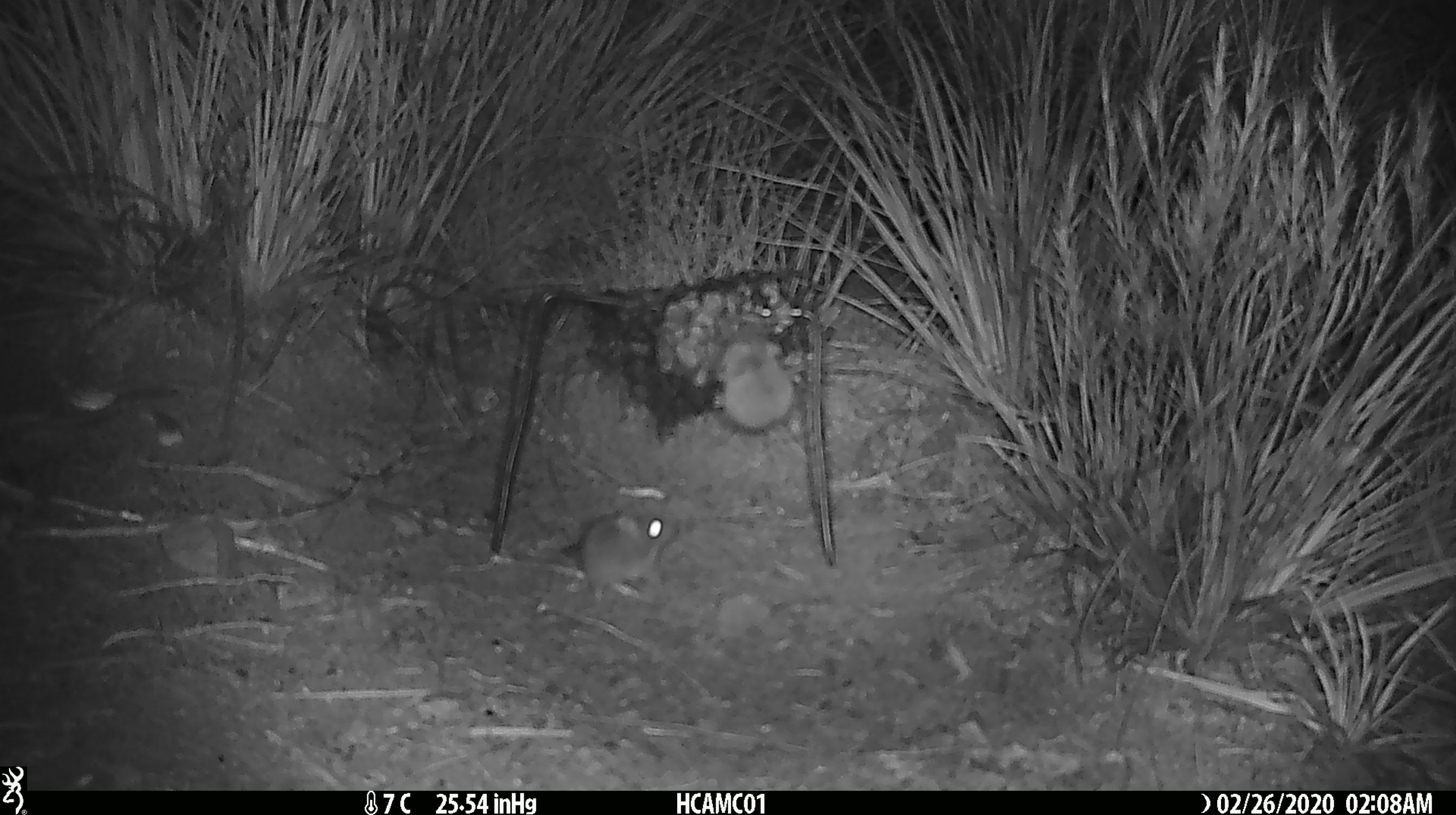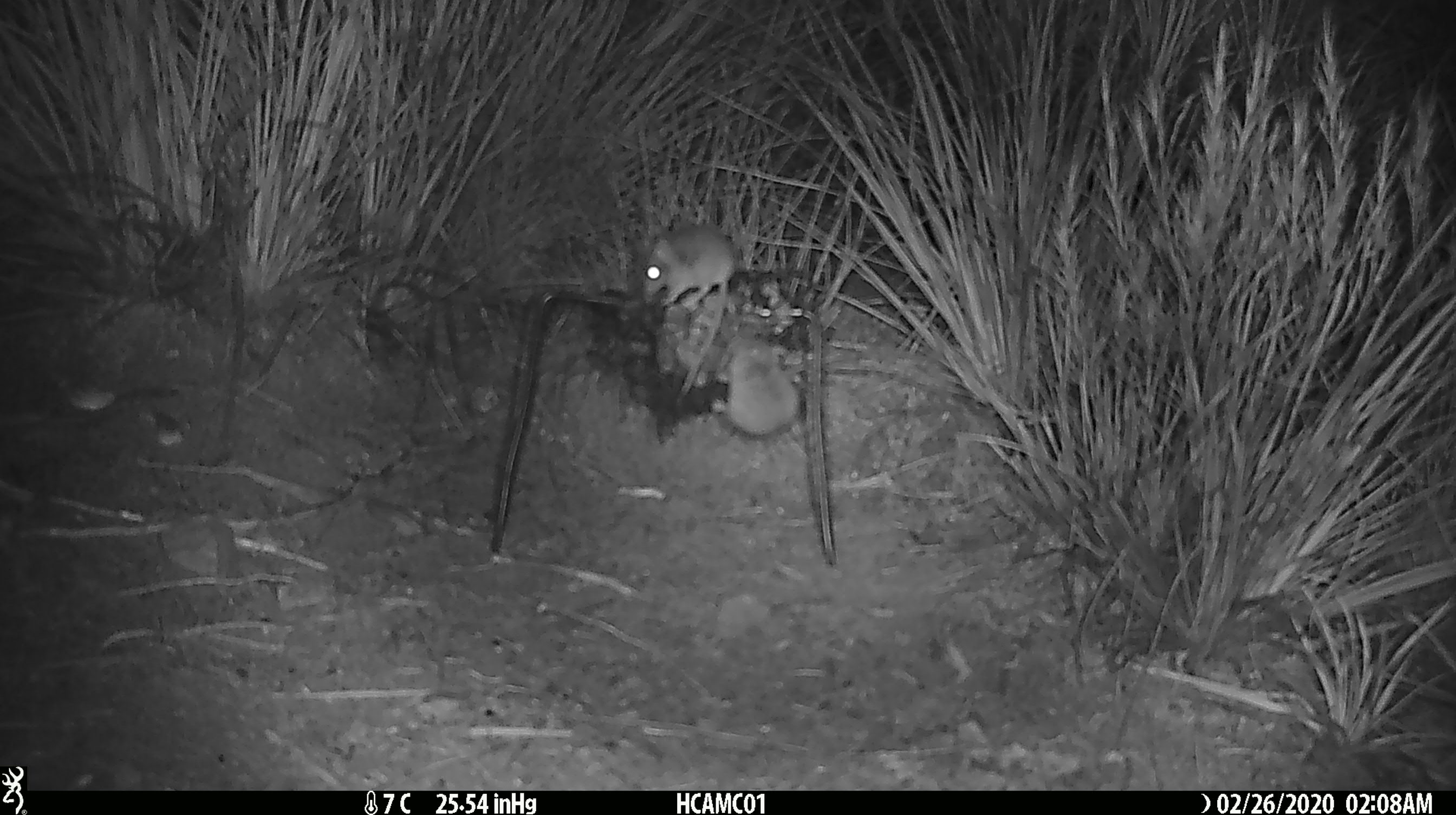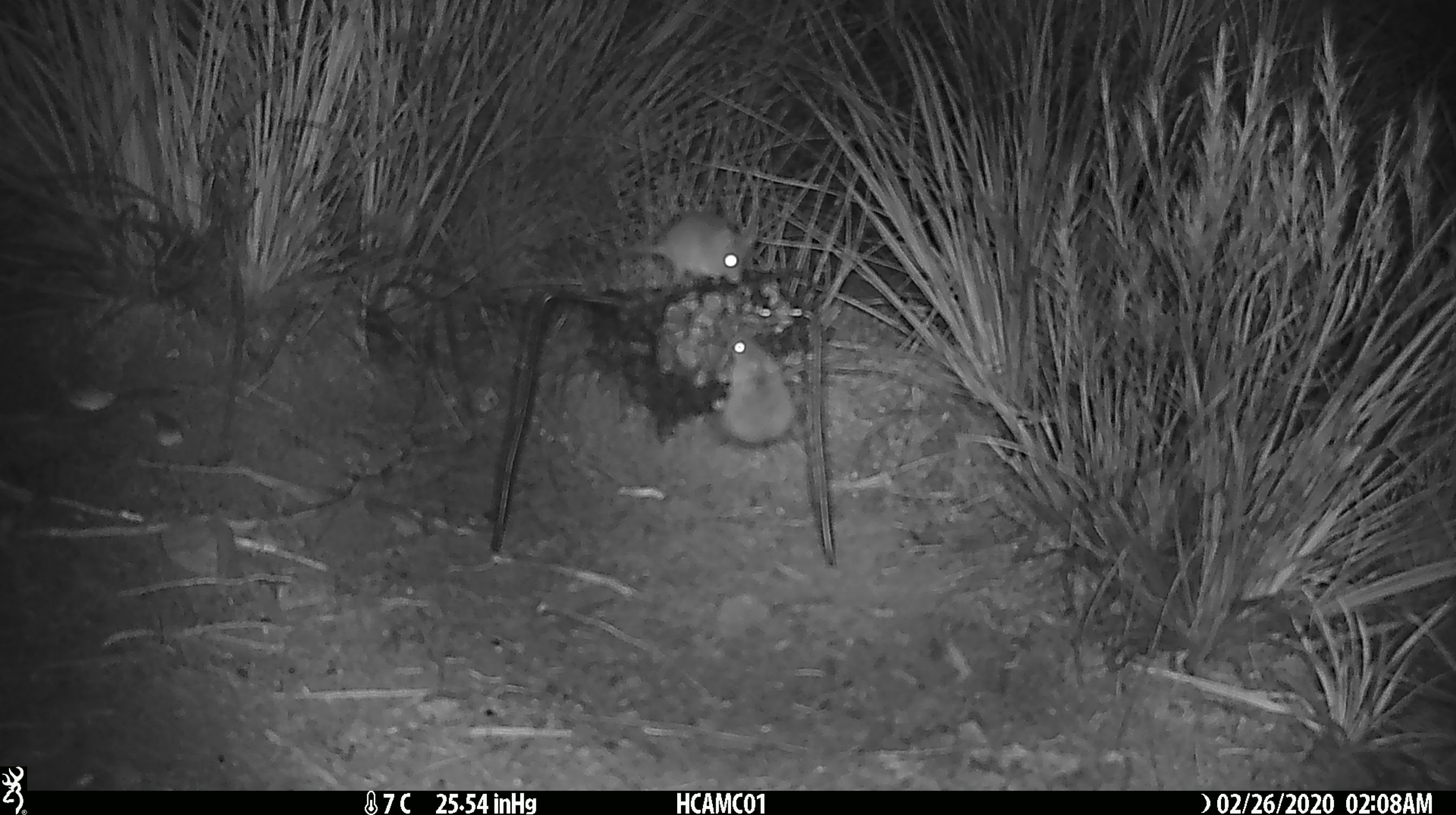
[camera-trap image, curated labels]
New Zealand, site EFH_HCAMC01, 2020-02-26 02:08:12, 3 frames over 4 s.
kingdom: Animalia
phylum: Chordata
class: Mammalia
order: Rodentia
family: Muridae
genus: Mus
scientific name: Mus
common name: mouse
Mouse (Mus).